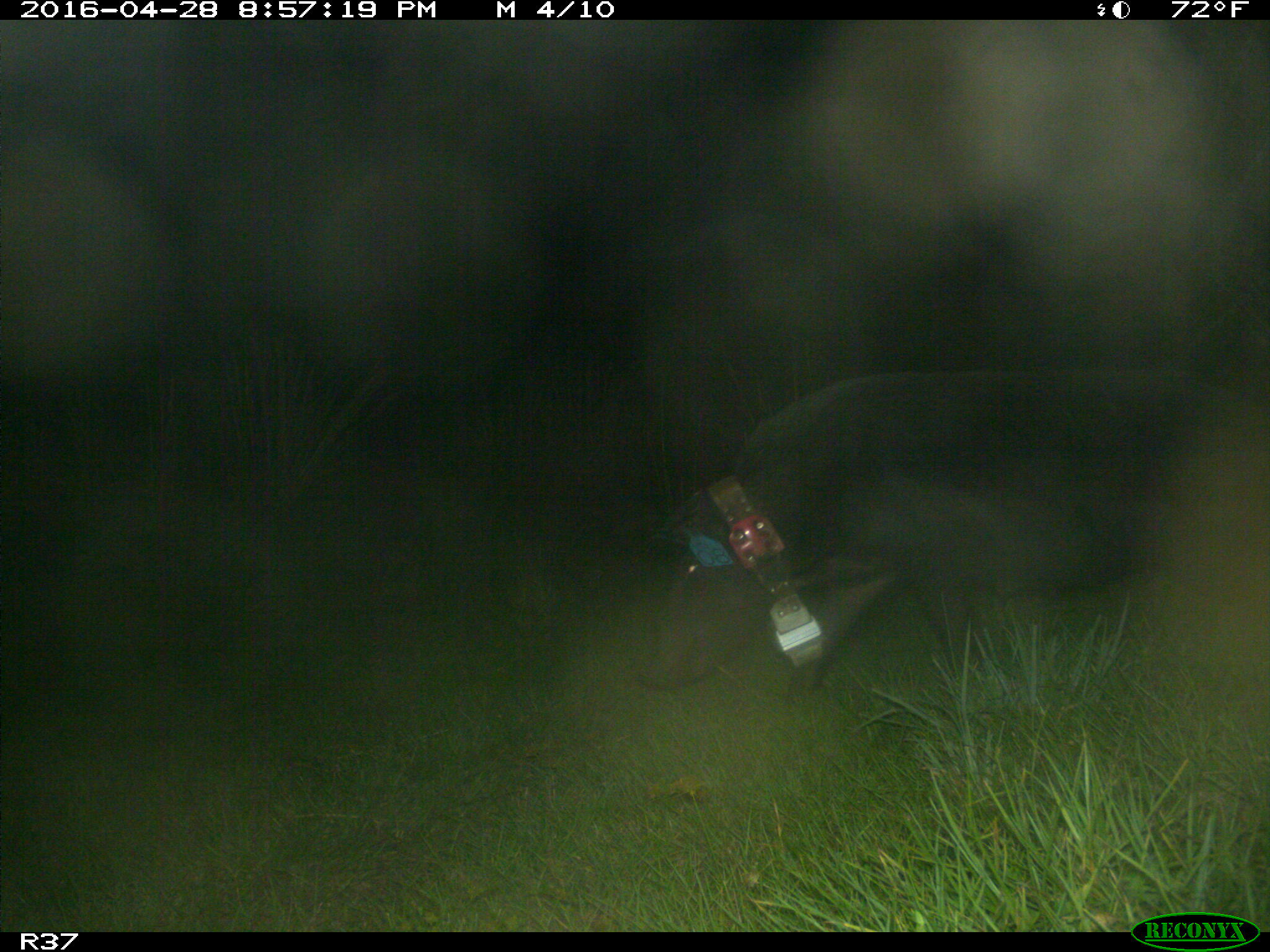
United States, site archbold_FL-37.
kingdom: Animalia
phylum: Chordata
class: Mammalia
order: Artiodactyla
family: Suidae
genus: Sus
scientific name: Sus scrofa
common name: wild boar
Sus scrofa (wild boar).